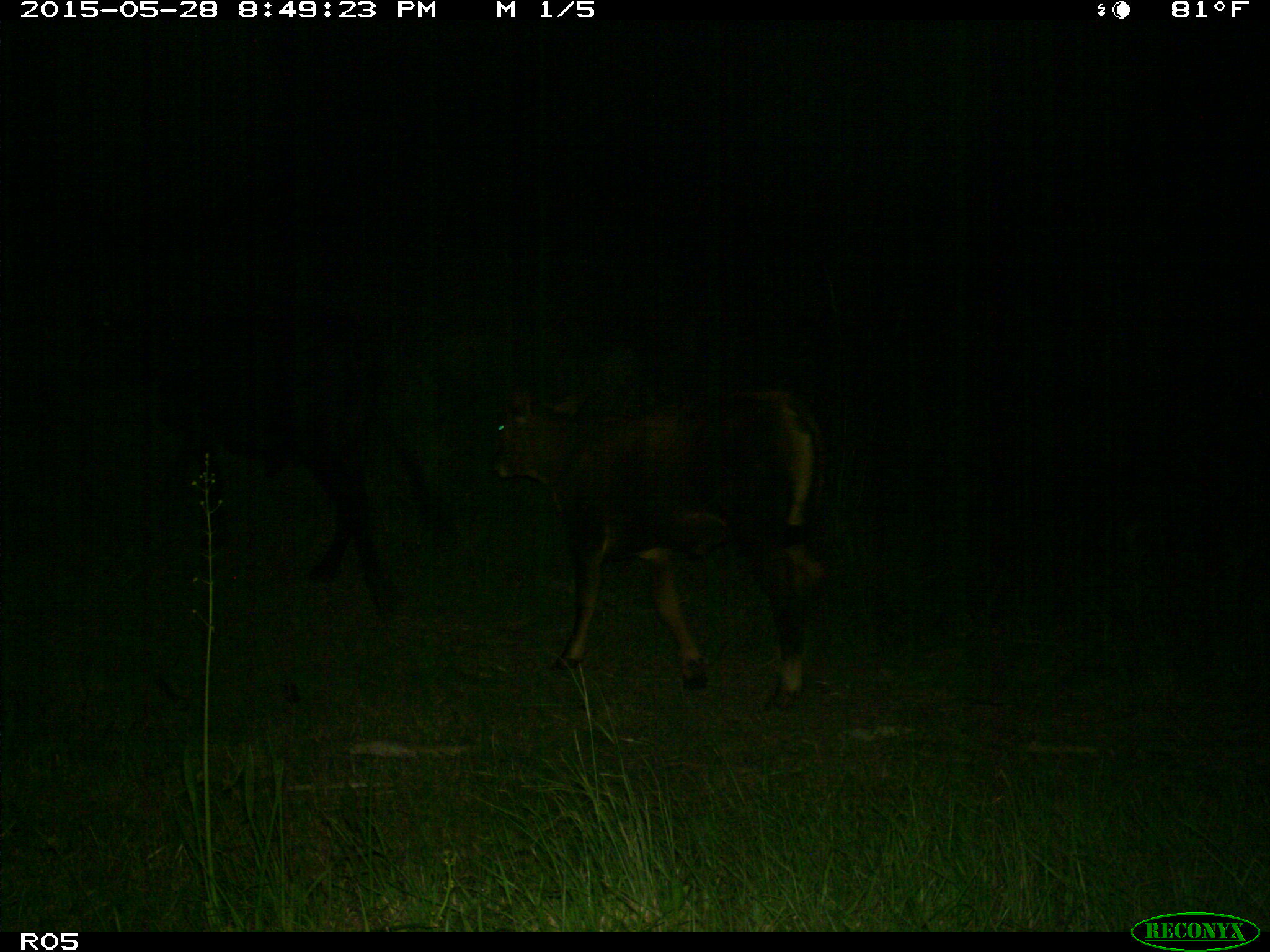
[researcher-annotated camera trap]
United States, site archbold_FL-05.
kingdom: Animalia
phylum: Chordata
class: Mammalia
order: Artiodactyla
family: Bovidae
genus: Bos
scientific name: Bos taurus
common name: domestic cow